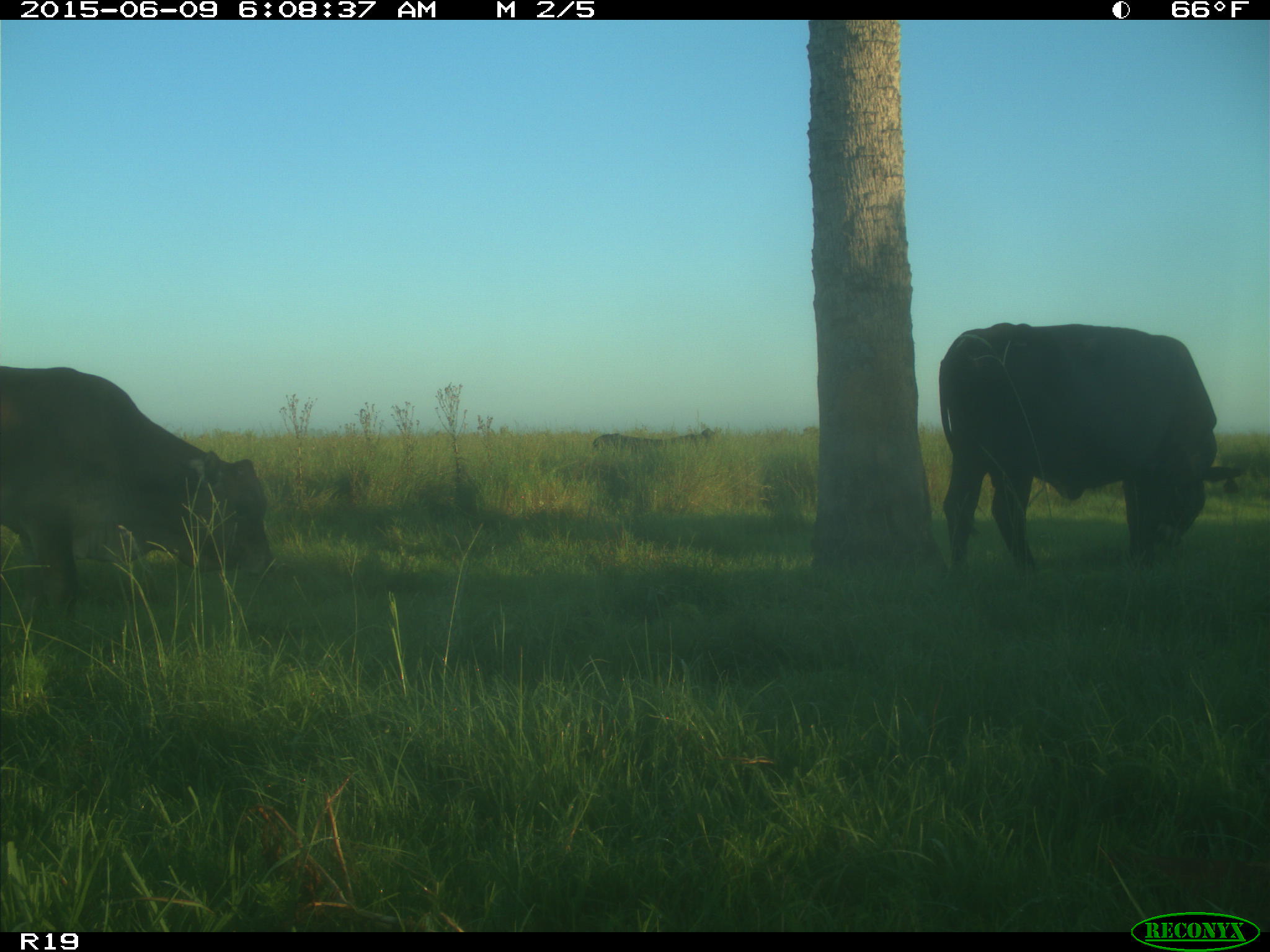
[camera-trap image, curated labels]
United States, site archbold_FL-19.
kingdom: Animalia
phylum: Chordata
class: Mammalia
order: Artiodactyla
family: Bovidae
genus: Bos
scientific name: Bos taurus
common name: domestic cow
Bos taurus (domestic cow).